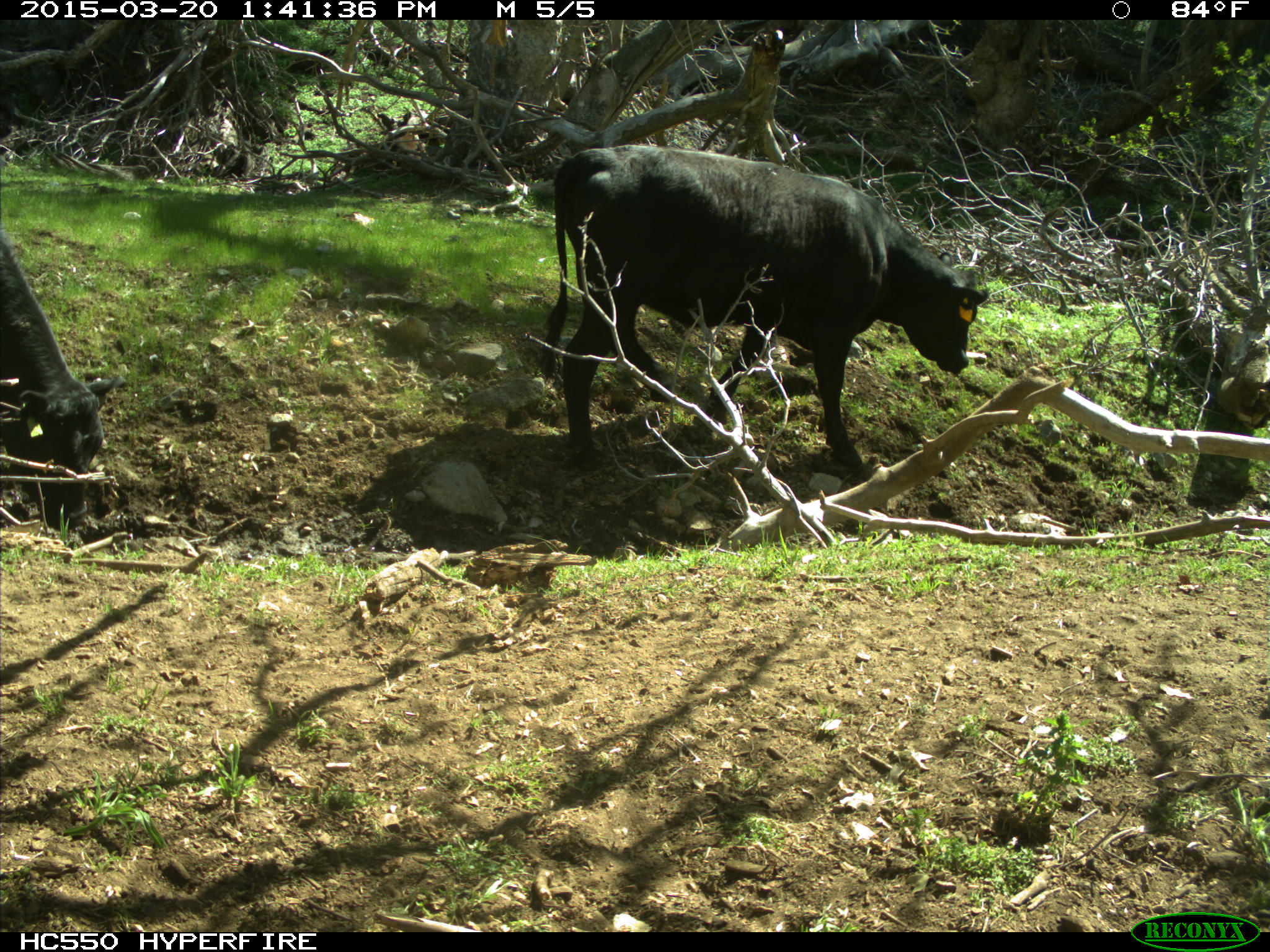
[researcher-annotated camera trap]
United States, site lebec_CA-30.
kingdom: Animalia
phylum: Chordata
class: Mammalia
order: Artiodactyla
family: Bovidae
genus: Bos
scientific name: Bos taurus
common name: domestic cow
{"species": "Bos taurus (domestic cow)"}